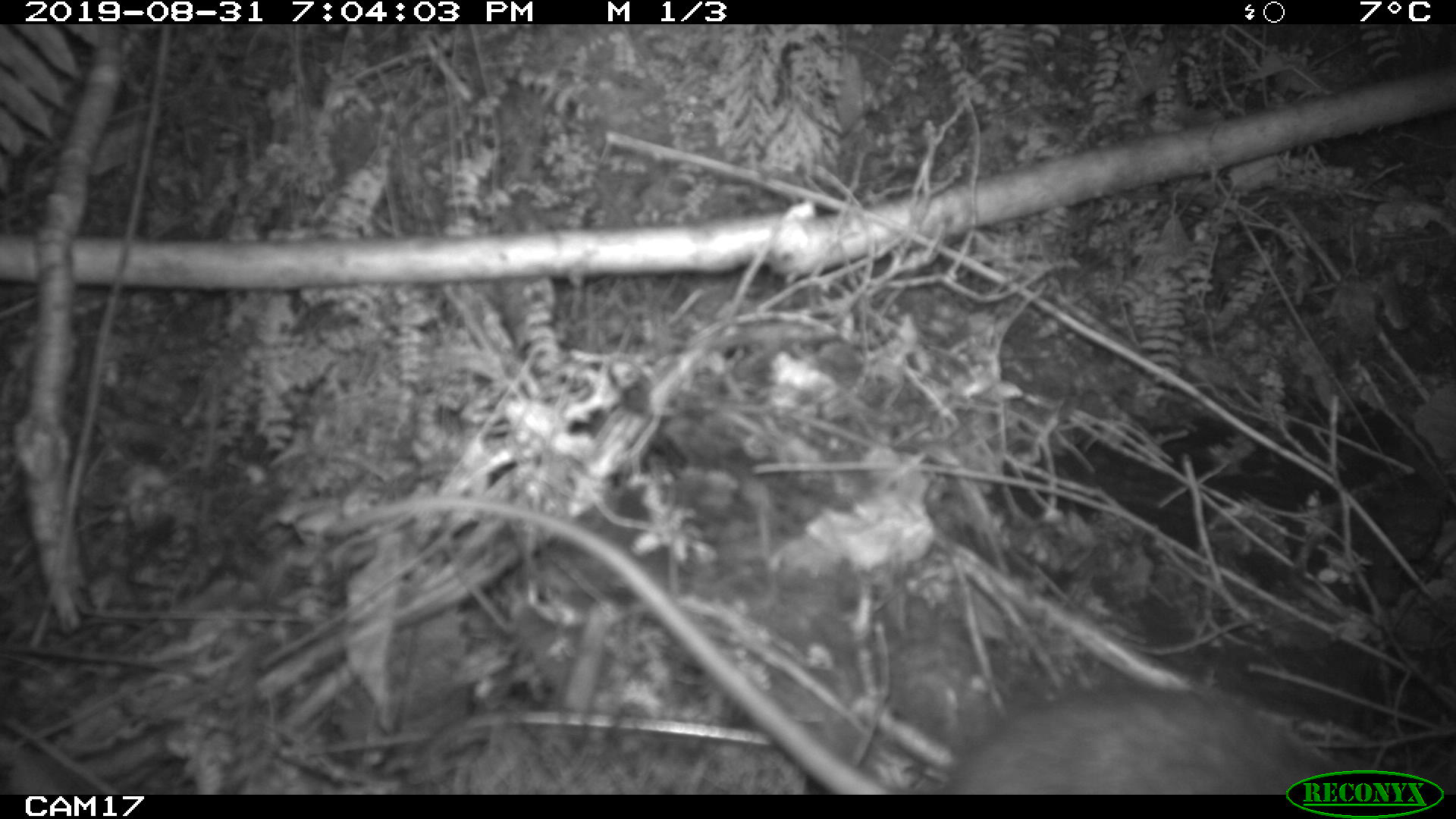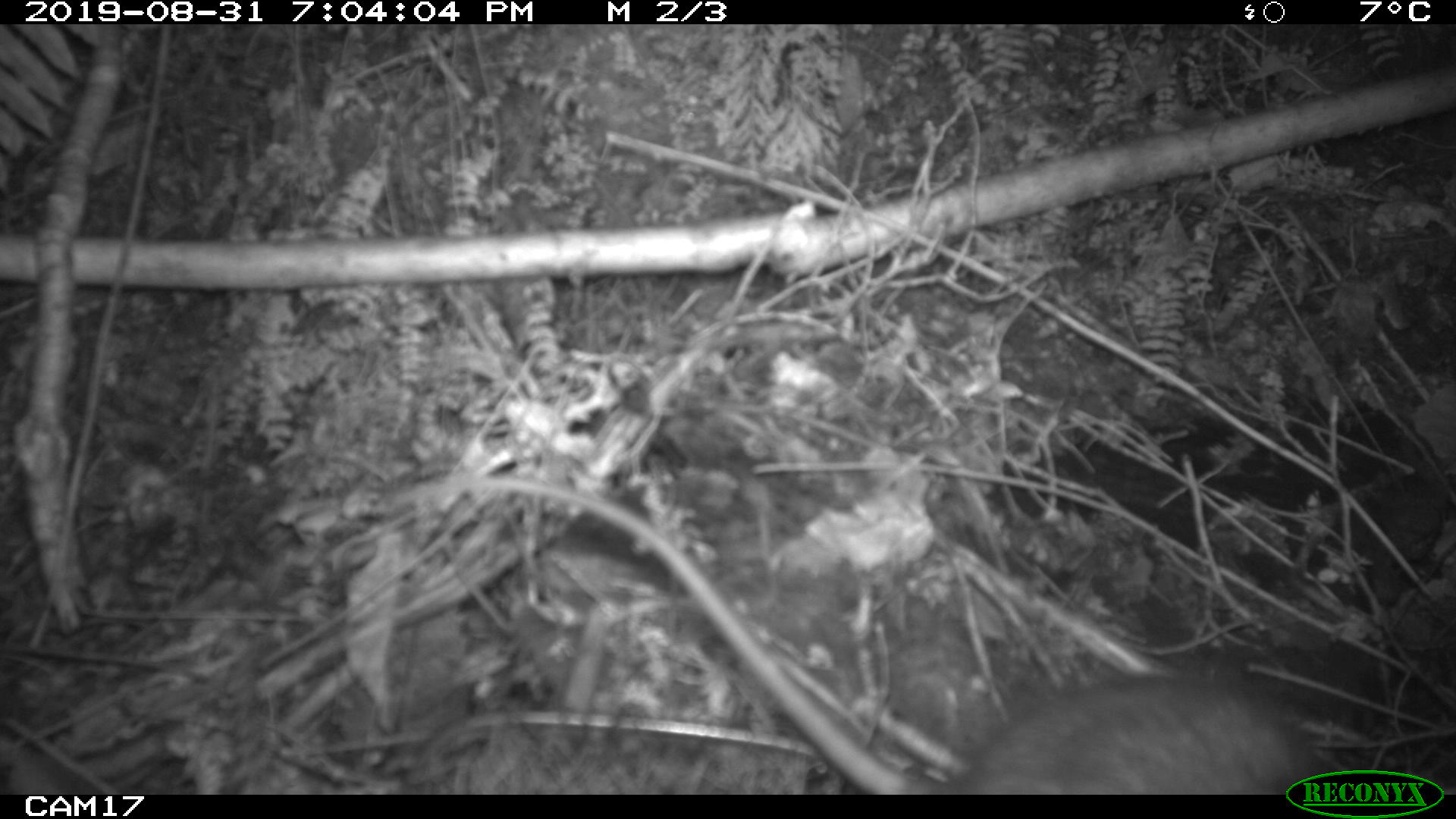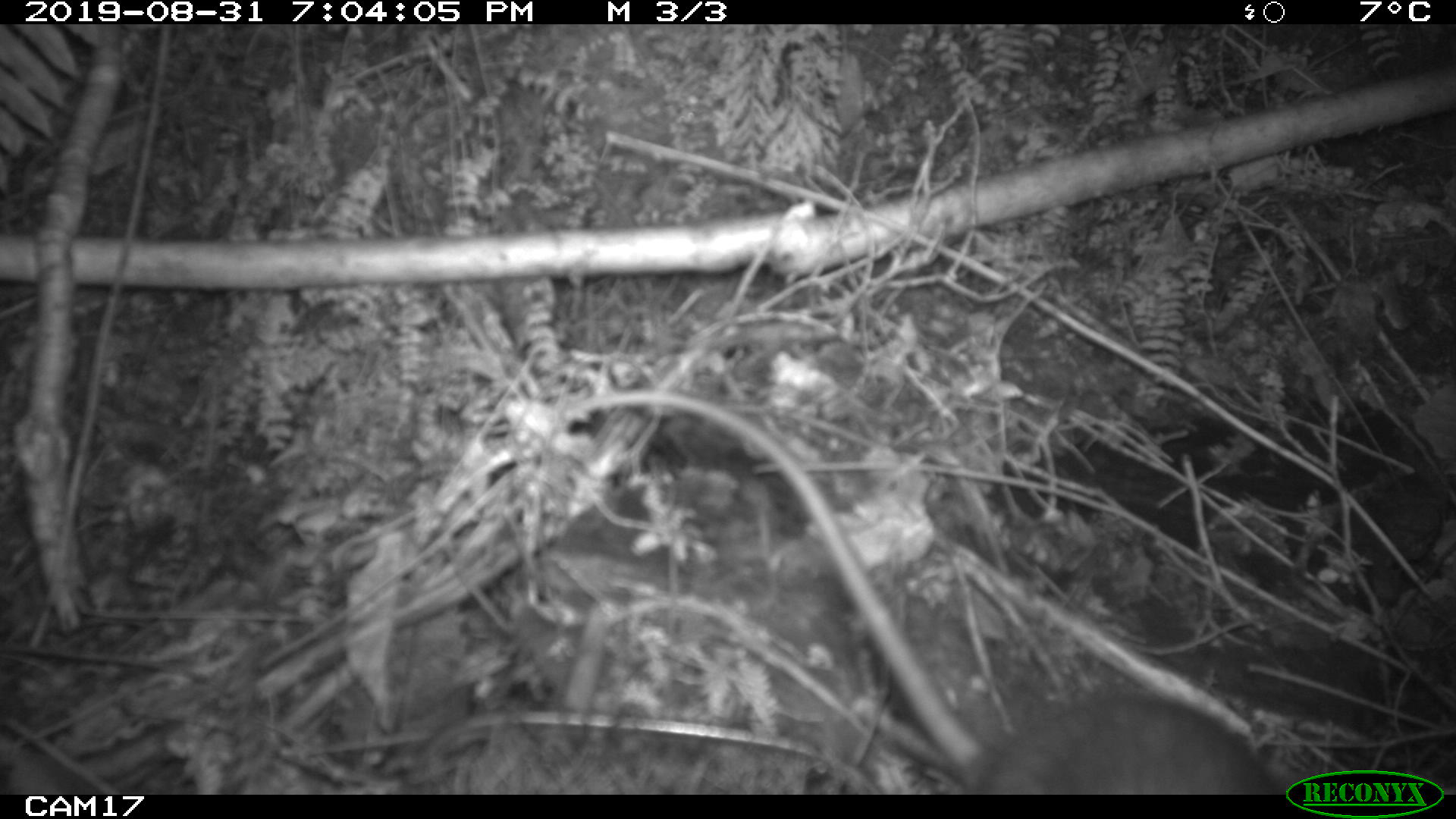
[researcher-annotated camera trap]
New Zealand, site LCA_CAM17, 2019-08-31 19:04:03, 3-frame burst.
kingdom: Animalia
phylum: Chordata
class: Mammalia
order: Rodentia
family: Muridae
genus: Rattus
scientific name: Rattus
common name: rat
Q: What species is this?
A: Rat (Rattus).